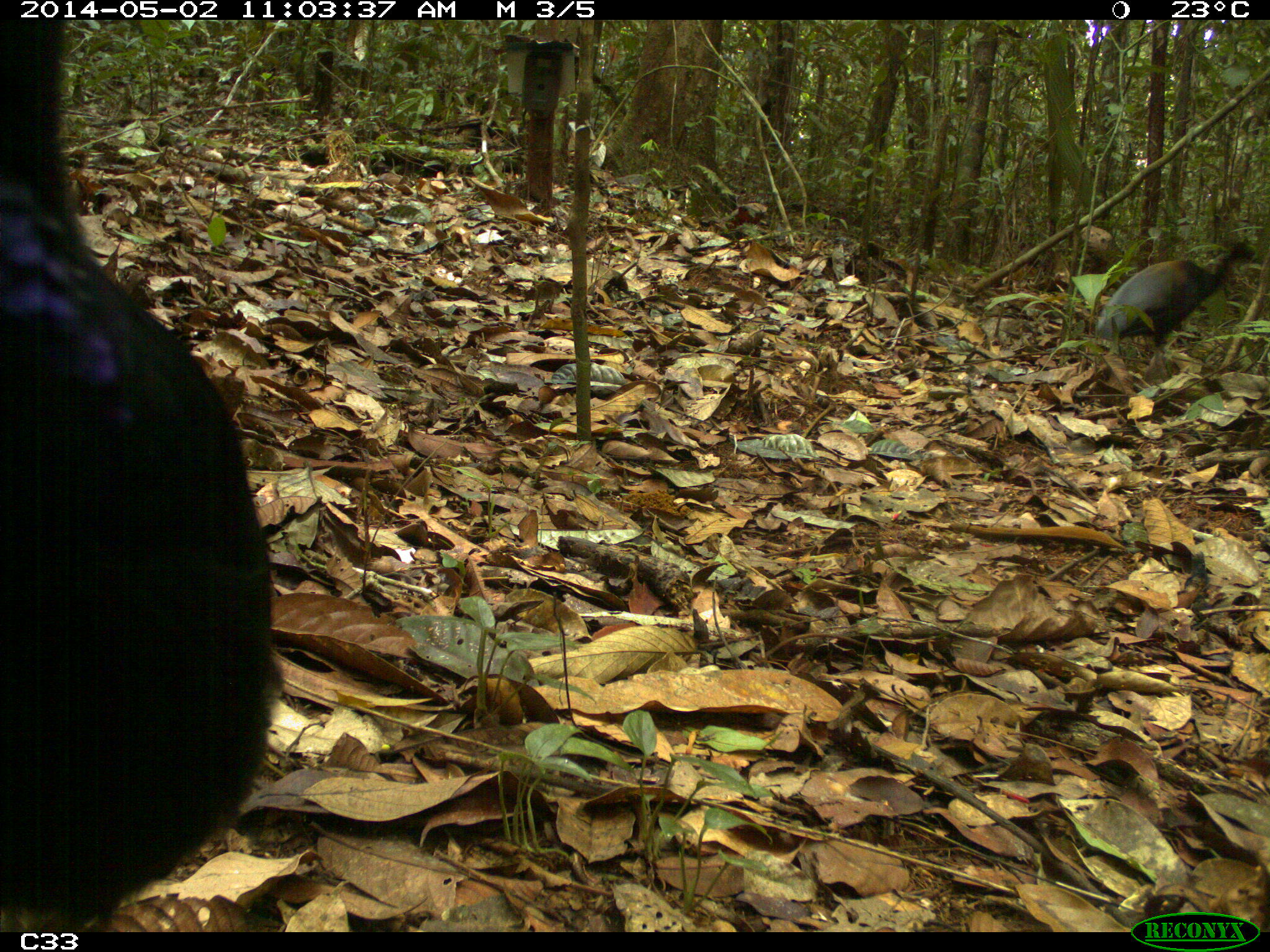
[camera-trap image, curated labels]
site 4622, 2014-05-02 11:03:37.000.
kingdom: Animalia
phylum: Chordata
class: Aves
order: Gruiformes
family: Psophiidae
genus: Psophia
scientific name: Psophia crepitans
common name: gray-winged trumpeter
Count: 2.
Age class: adult.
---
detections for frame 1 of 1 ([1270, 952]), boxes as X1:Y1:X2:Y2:
psophia crepitans: 0:20:280:932; 1095:241:1255:353